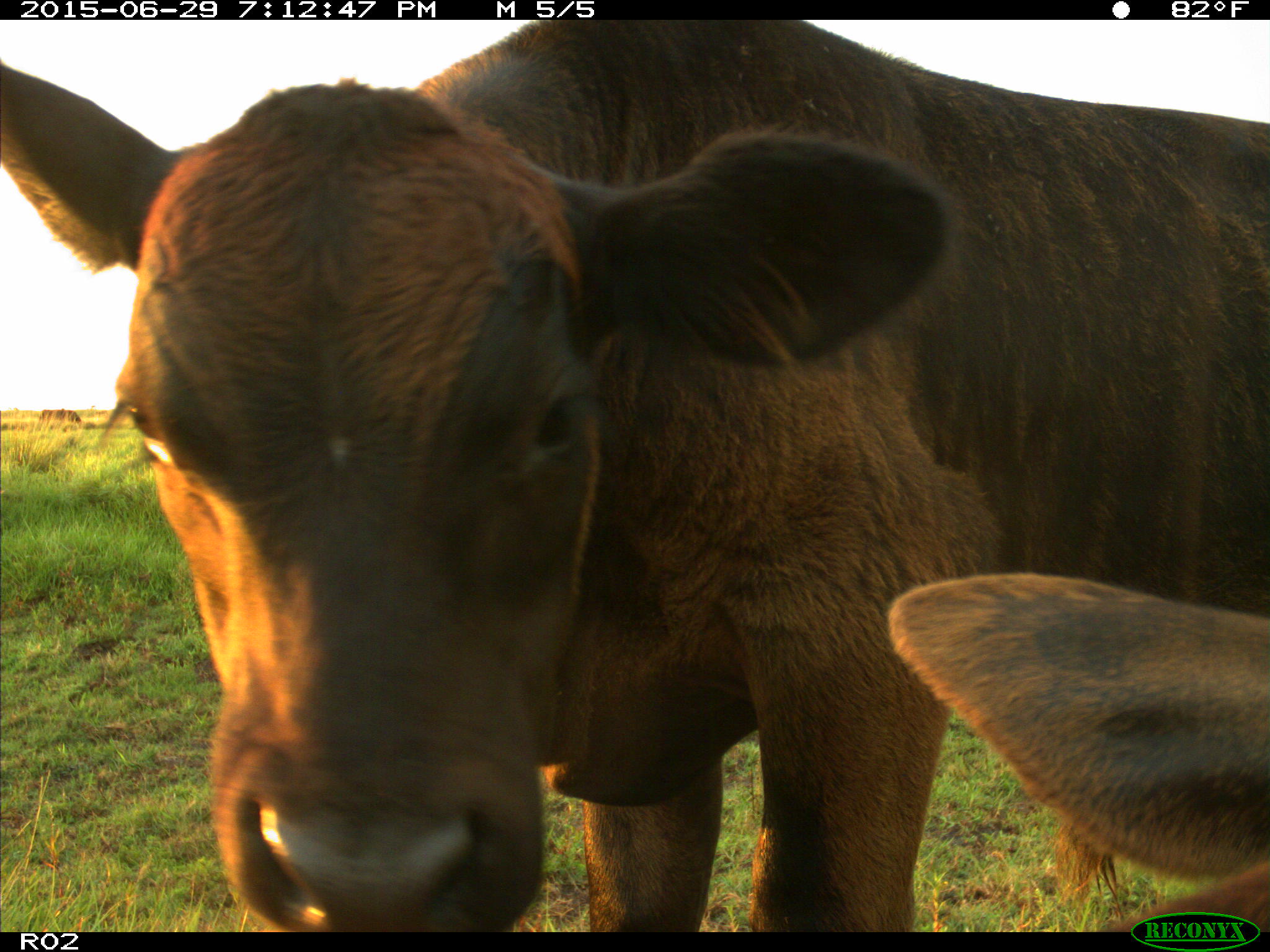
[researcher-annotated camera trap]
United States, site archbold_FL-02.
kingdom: Animalia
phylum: Chordata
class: Mammalia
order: Artiodactyla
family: Bovidae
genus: Bos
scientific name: Bos taurus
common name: domestic cow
Bos taurus (domestic cow).